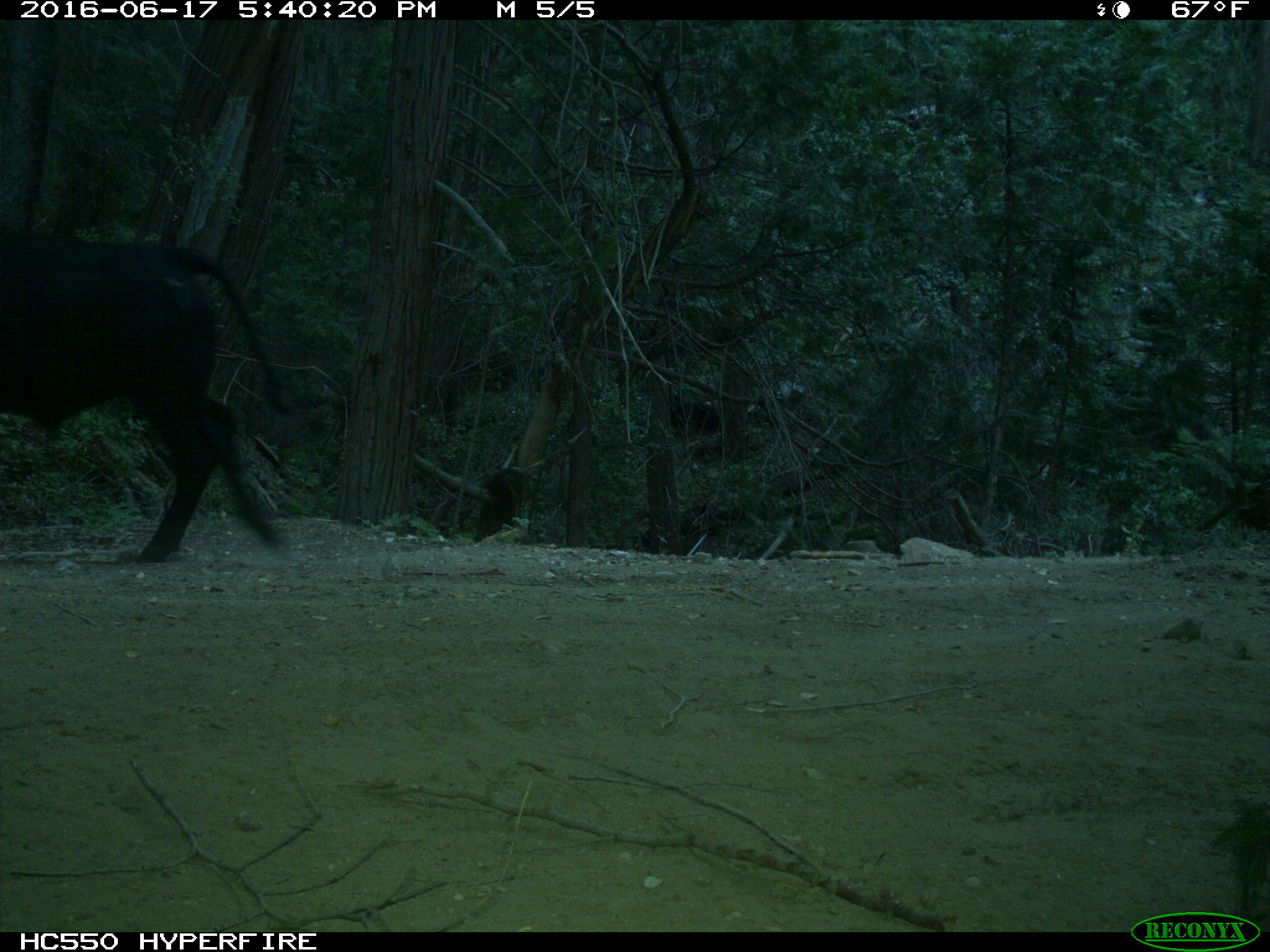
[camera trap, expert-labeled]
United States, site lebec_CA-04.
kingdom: Animalia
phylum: Chordata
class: Mammalia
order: Artiodactyla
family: Bovidae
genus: Bos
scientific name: Bos taurus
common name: domestic cow